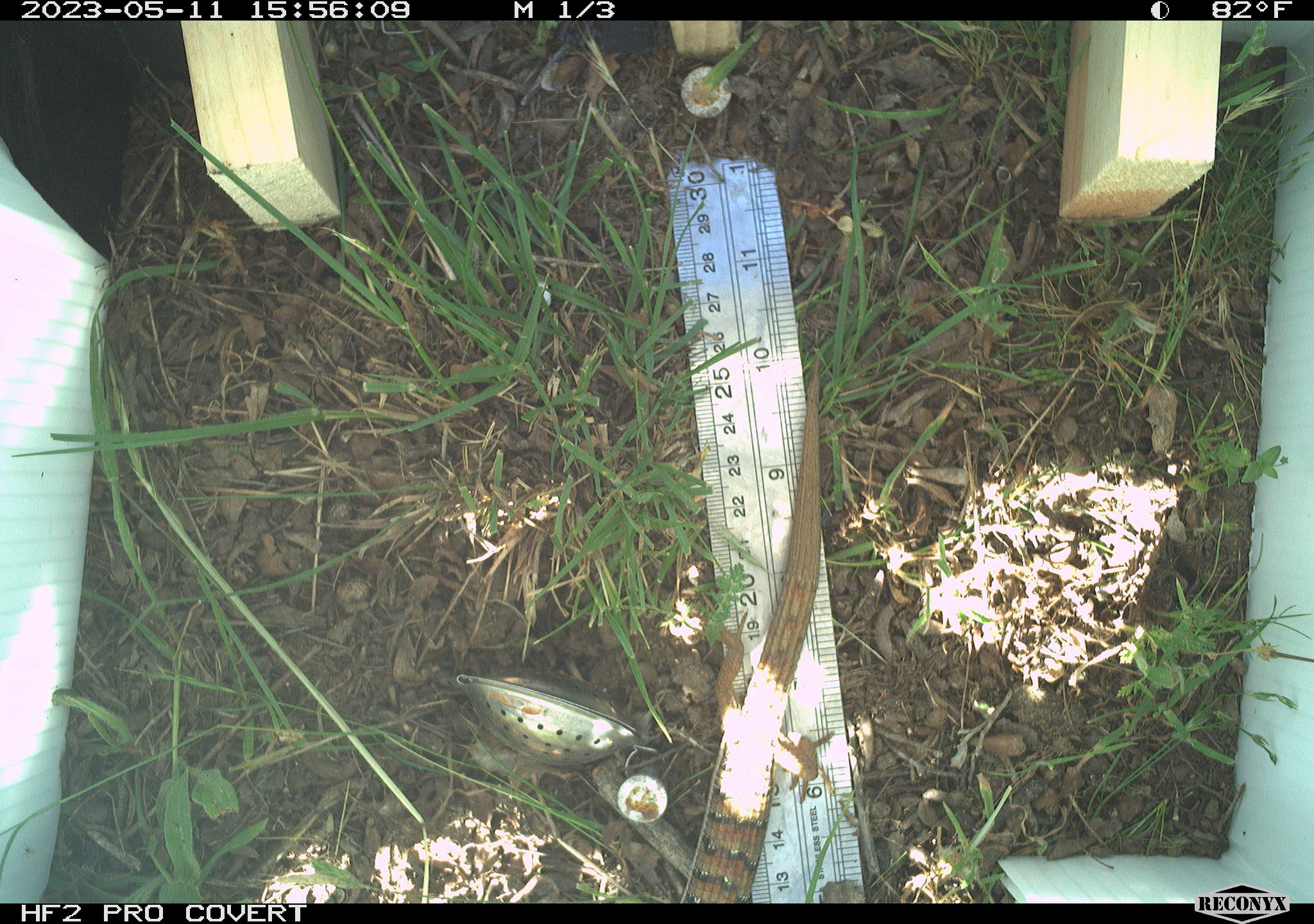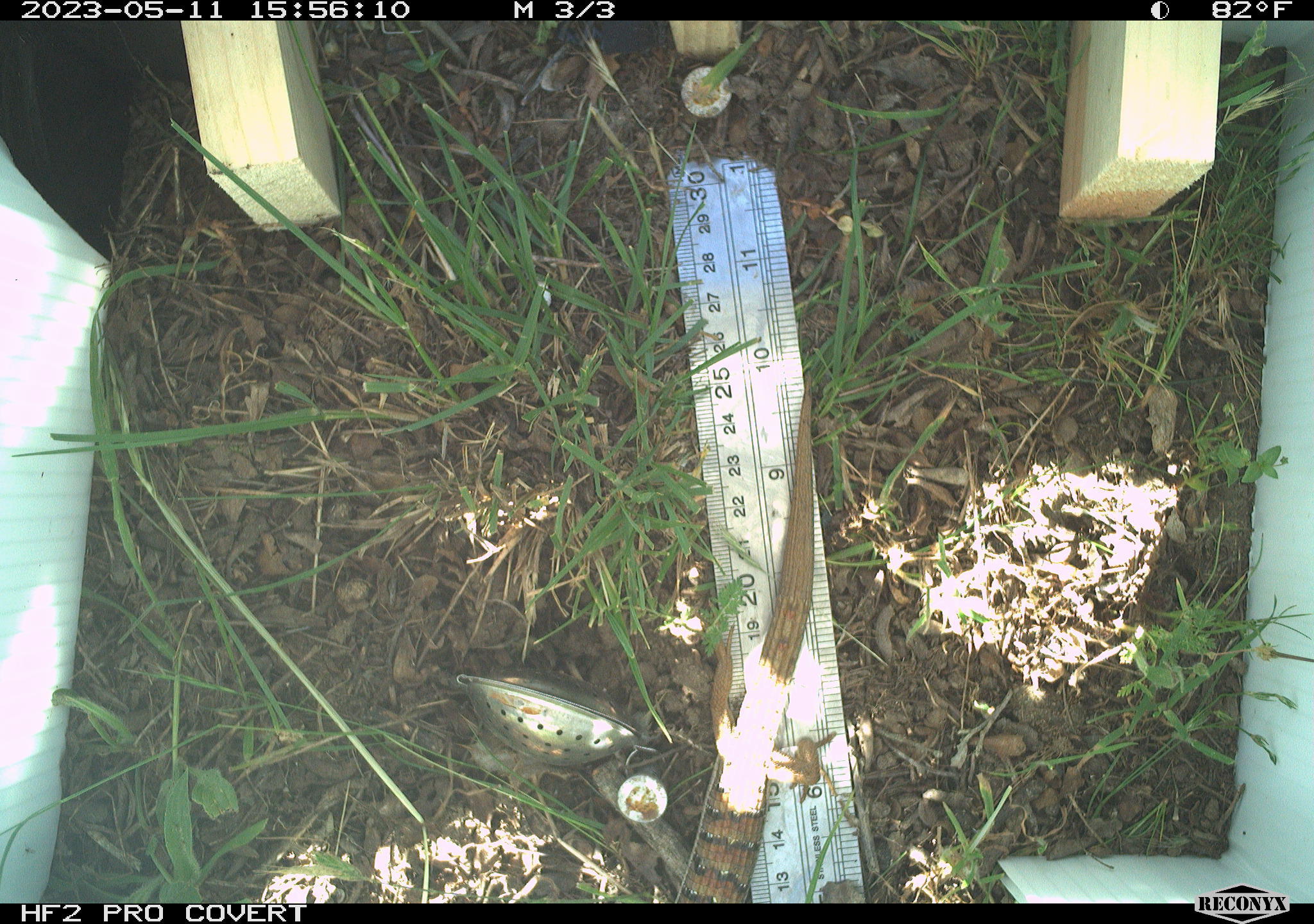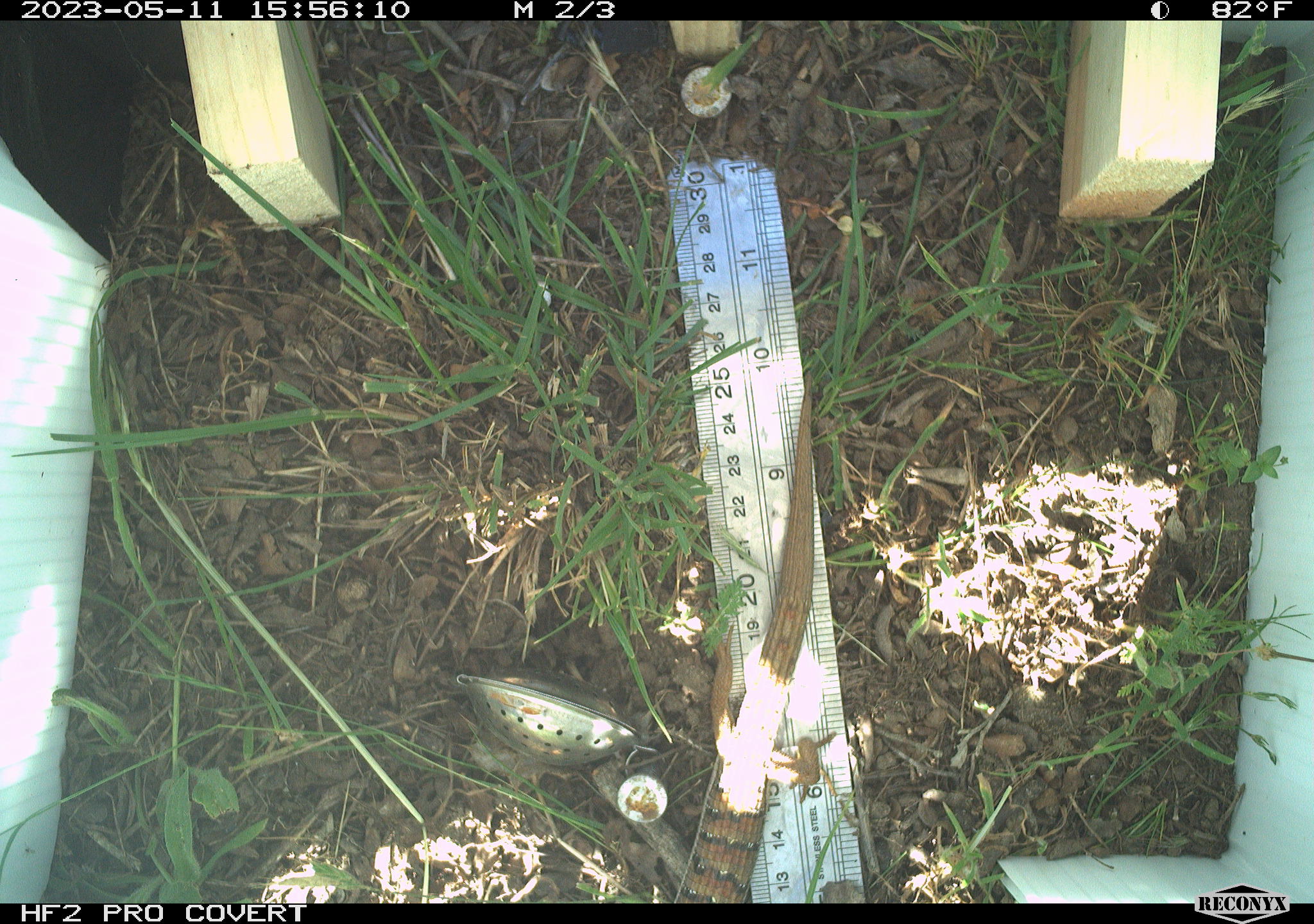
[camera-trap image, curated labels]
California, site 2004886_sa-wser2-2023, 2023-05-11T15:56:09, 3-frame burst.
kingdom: Animalia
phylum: Chordata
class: Reptilia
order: Squamata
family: Anguidae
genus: Elgaria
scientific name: Elgaria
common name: alligator lizards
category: elgaria species